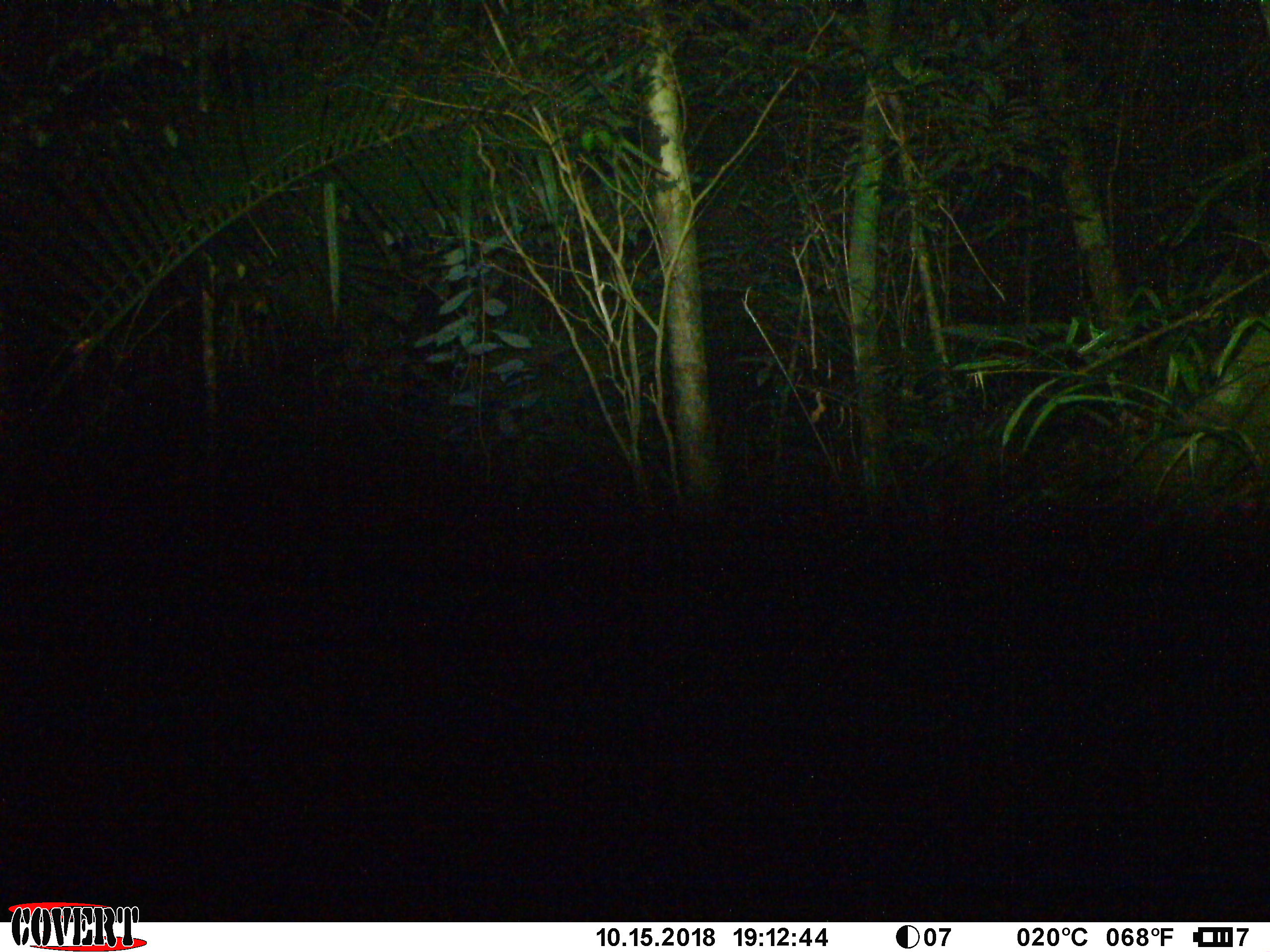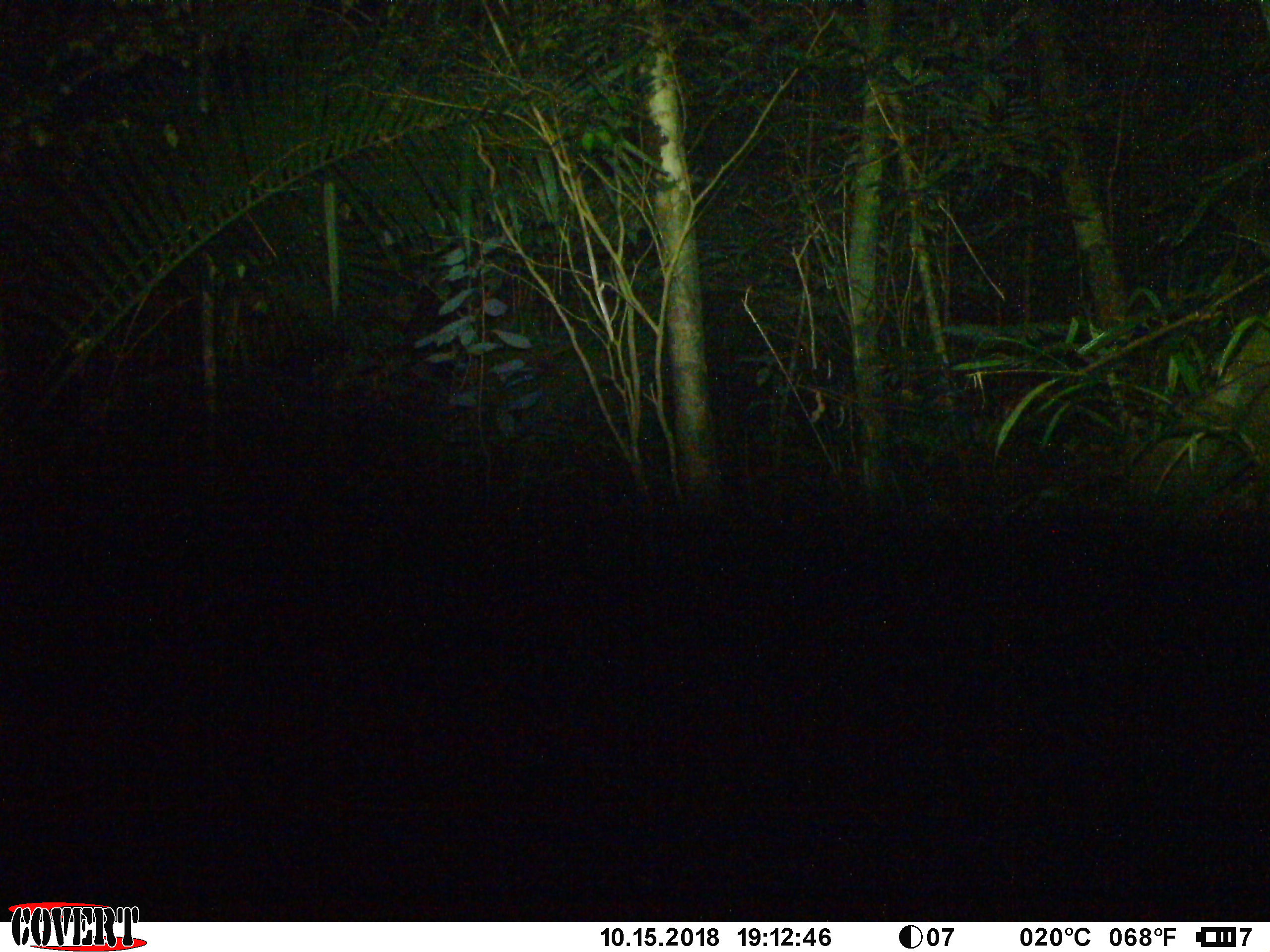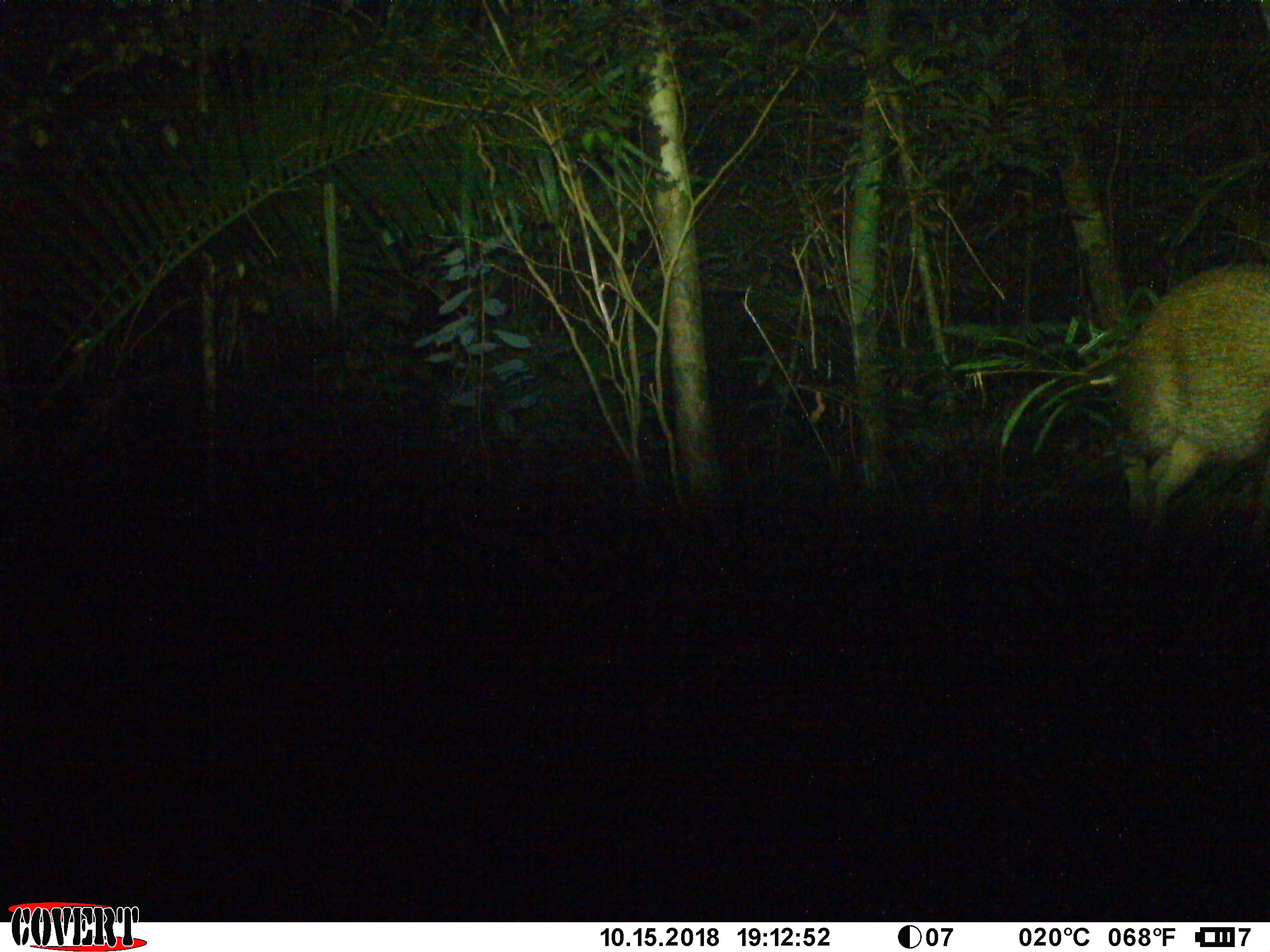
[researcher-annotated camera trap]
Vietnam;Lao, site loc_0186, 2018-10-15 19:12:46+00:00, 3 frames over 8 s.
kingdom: Animalia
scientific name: Animalia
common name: animal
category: unidentified animal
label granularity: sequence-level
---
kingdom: Animalia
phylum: Chordata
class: Mammalia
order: Artiodactyla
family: Suidae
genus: Sus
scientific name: Sus scrofa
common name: eurasian wild pig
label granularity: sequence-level